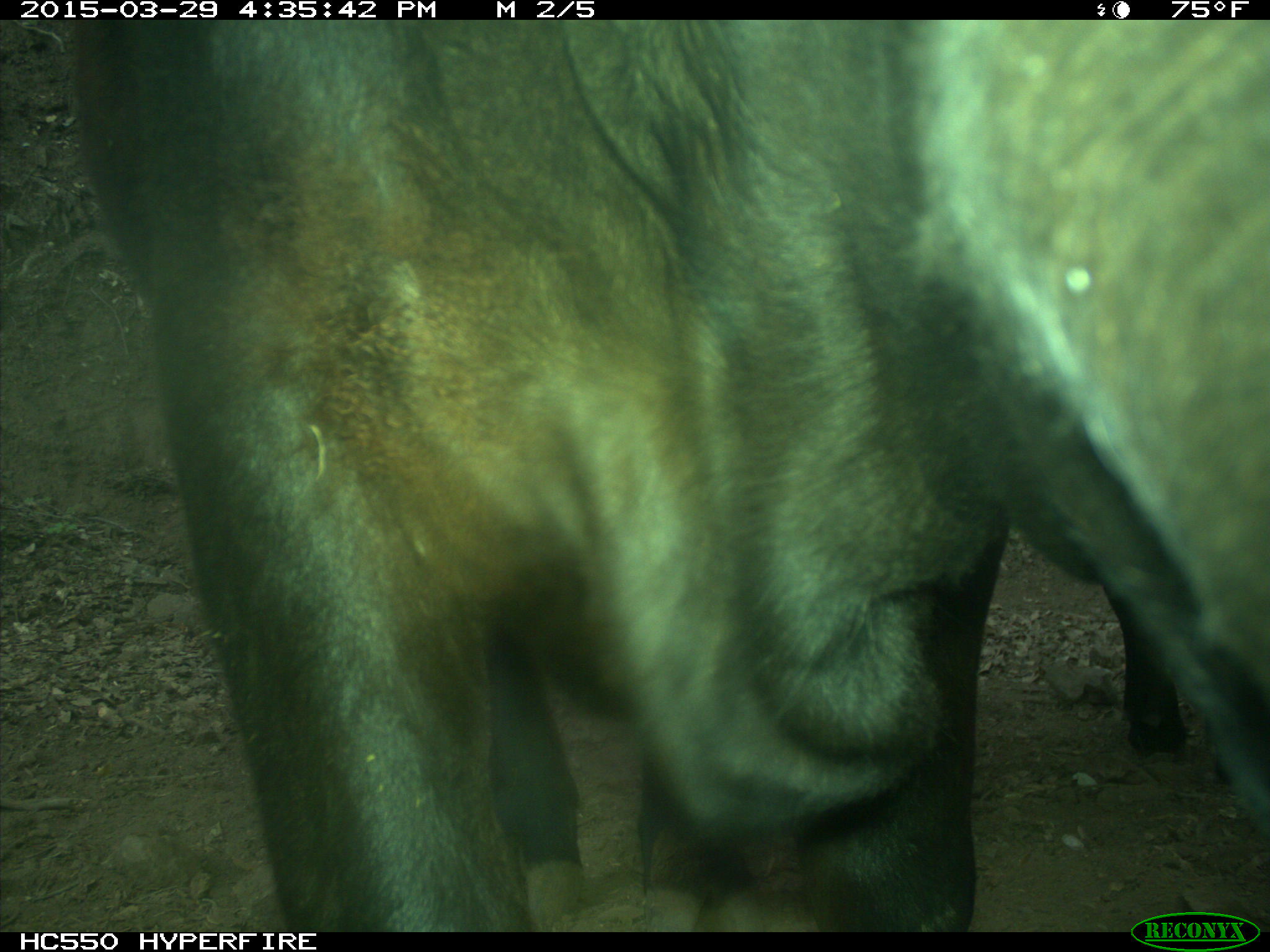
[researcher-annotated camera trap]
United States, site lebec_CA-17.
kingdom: Animalia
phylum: Chordata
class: Mammalia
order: Artiodactyla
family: Bovidae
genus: Bos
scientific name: Bos taurus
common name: domestic cow